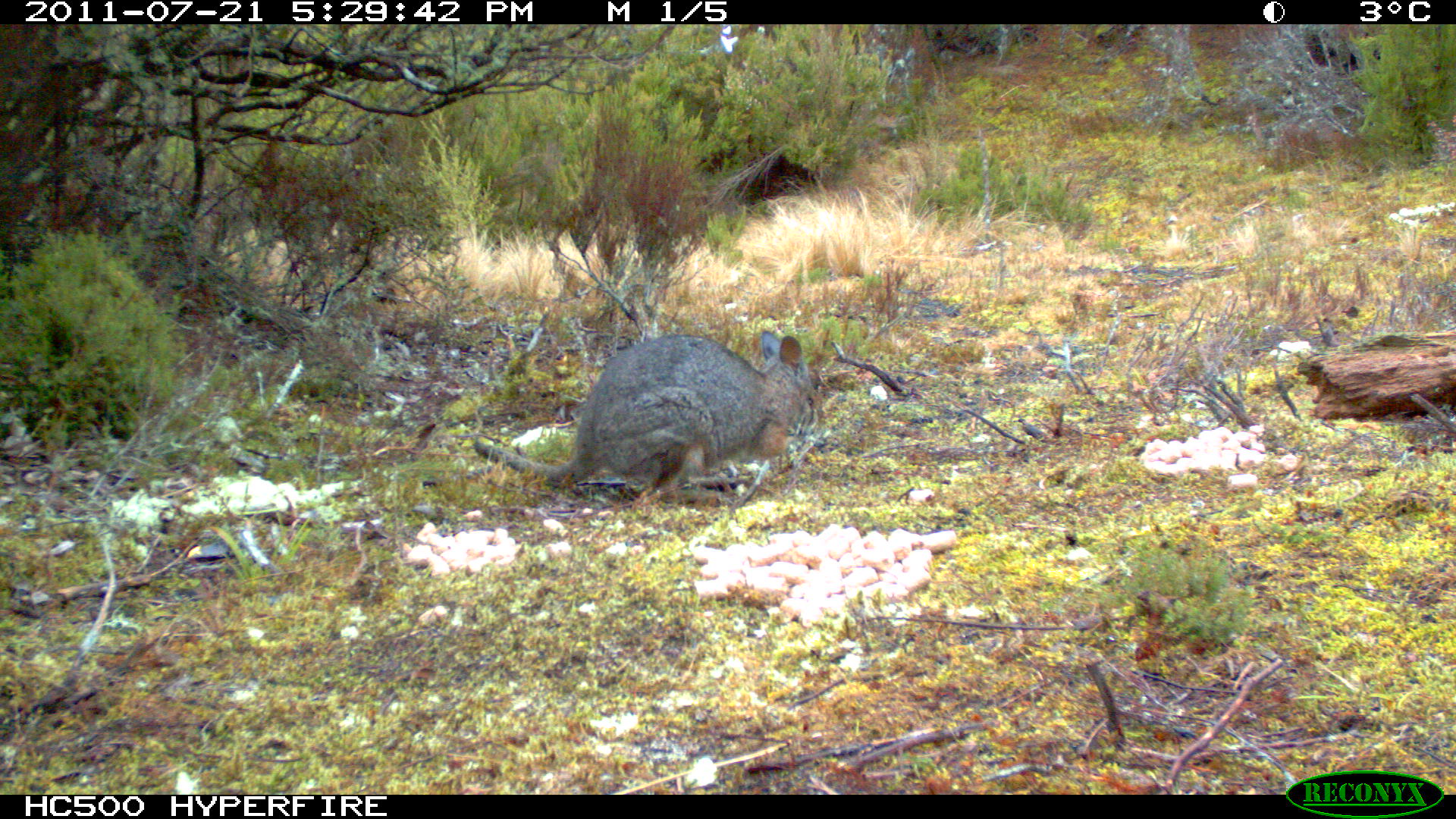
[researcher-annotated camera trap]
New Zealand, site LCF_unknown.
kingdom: Animalia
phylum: Chordata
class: Mammalia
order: Diprotodontia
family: Macropodidae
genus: Notamacropus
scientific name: Notamacropus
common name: wallaby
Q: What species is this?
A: Wallaby (Notamacropus).